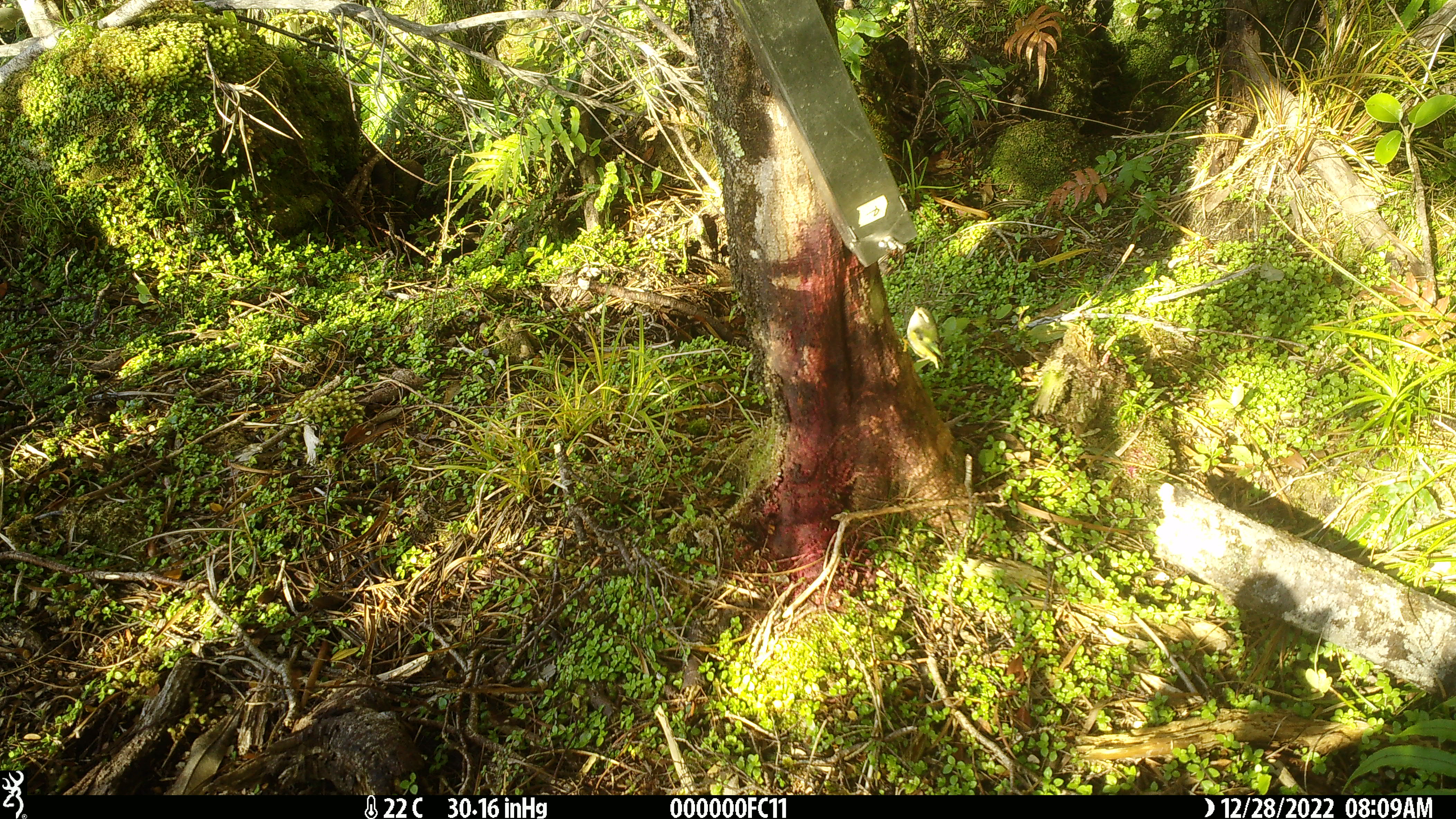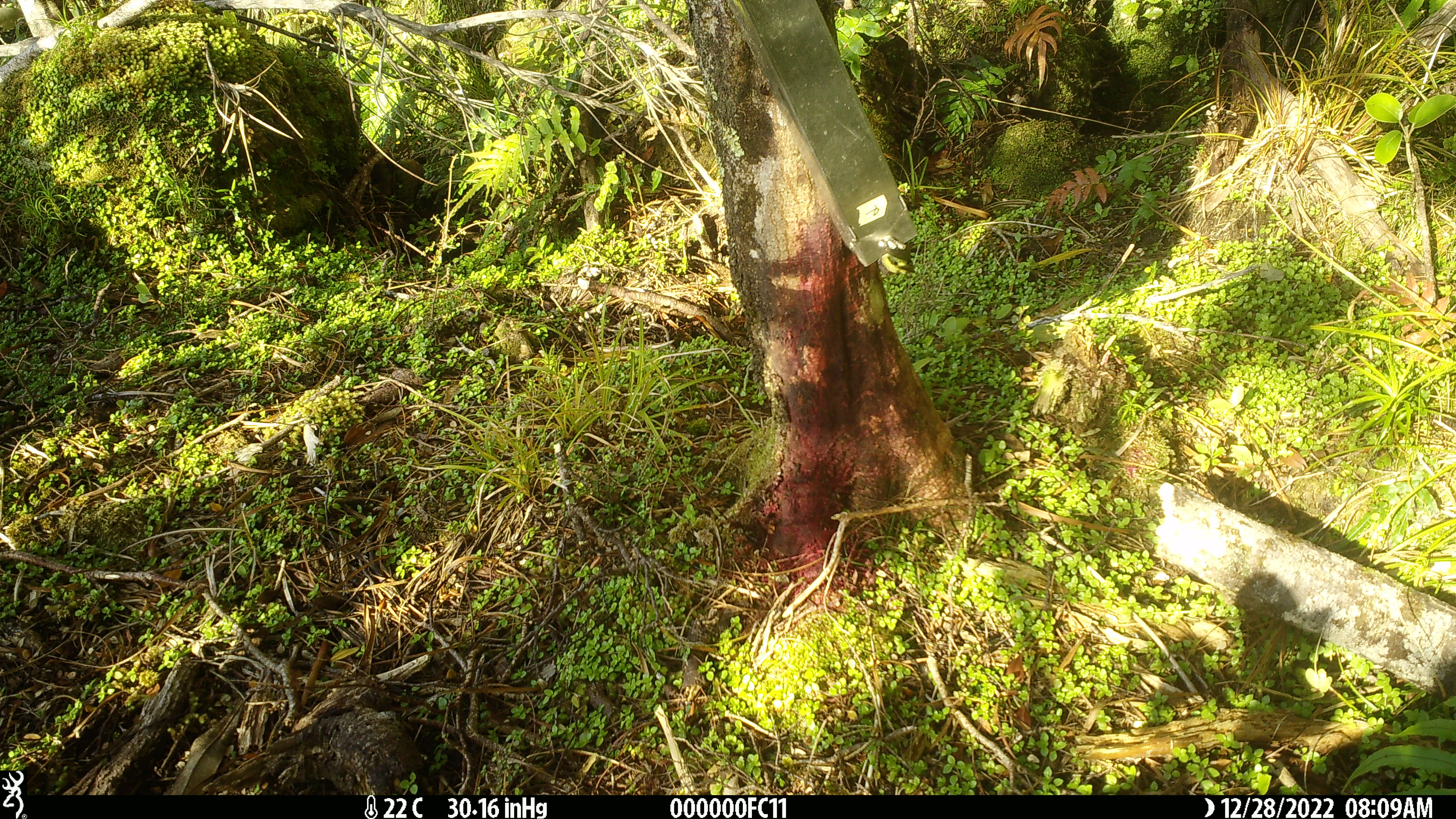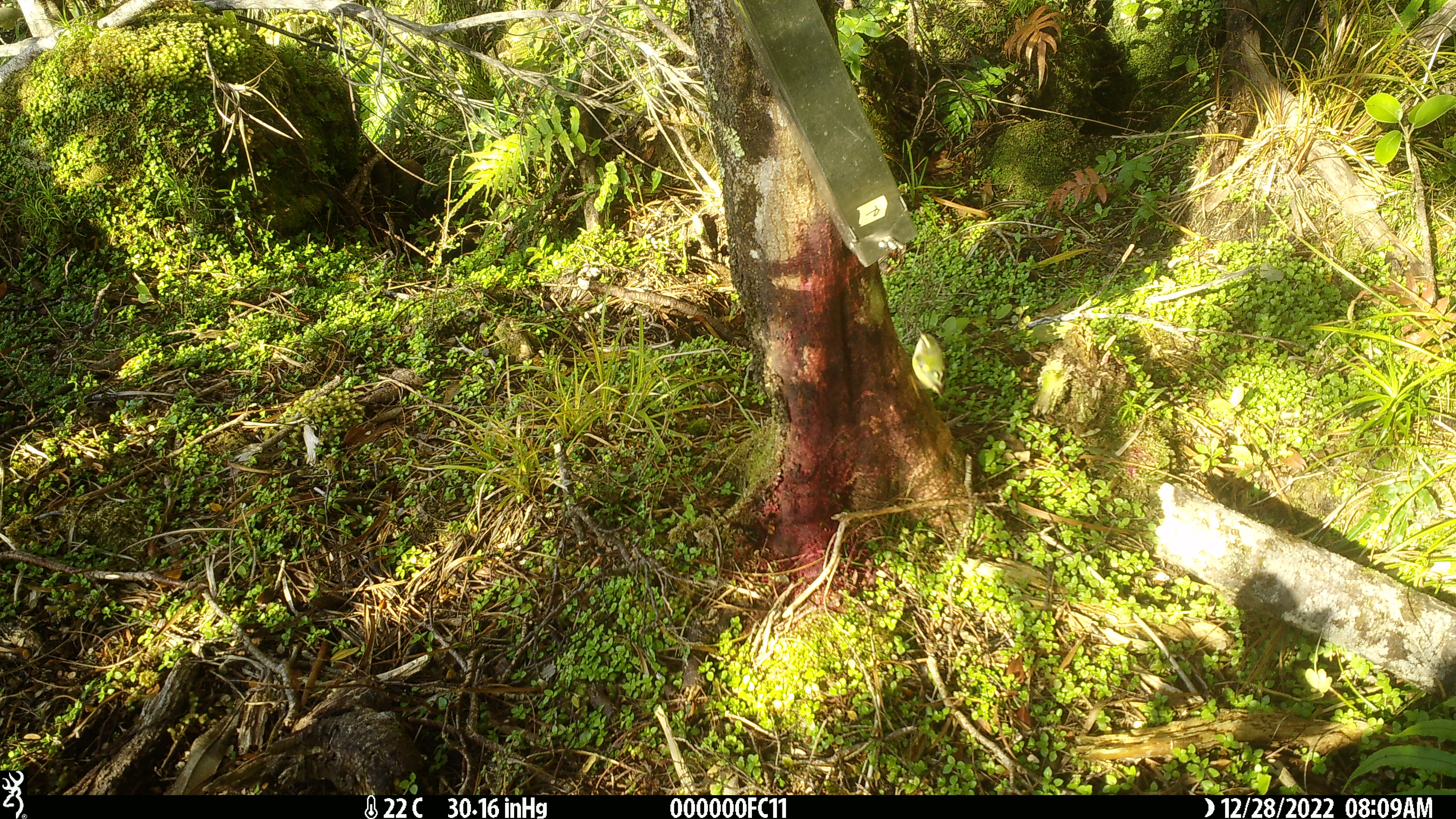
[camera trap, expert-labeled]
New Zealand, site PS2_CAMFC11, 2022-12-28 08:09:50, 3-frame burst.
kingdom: Animalia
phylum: Chordata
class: Aves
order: Passeriformes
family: Acanthisittidae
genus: Acanthisitta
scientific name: Acanthisitta chloris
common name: rifleman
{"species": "rifleman (Acanthisitta chloris)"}